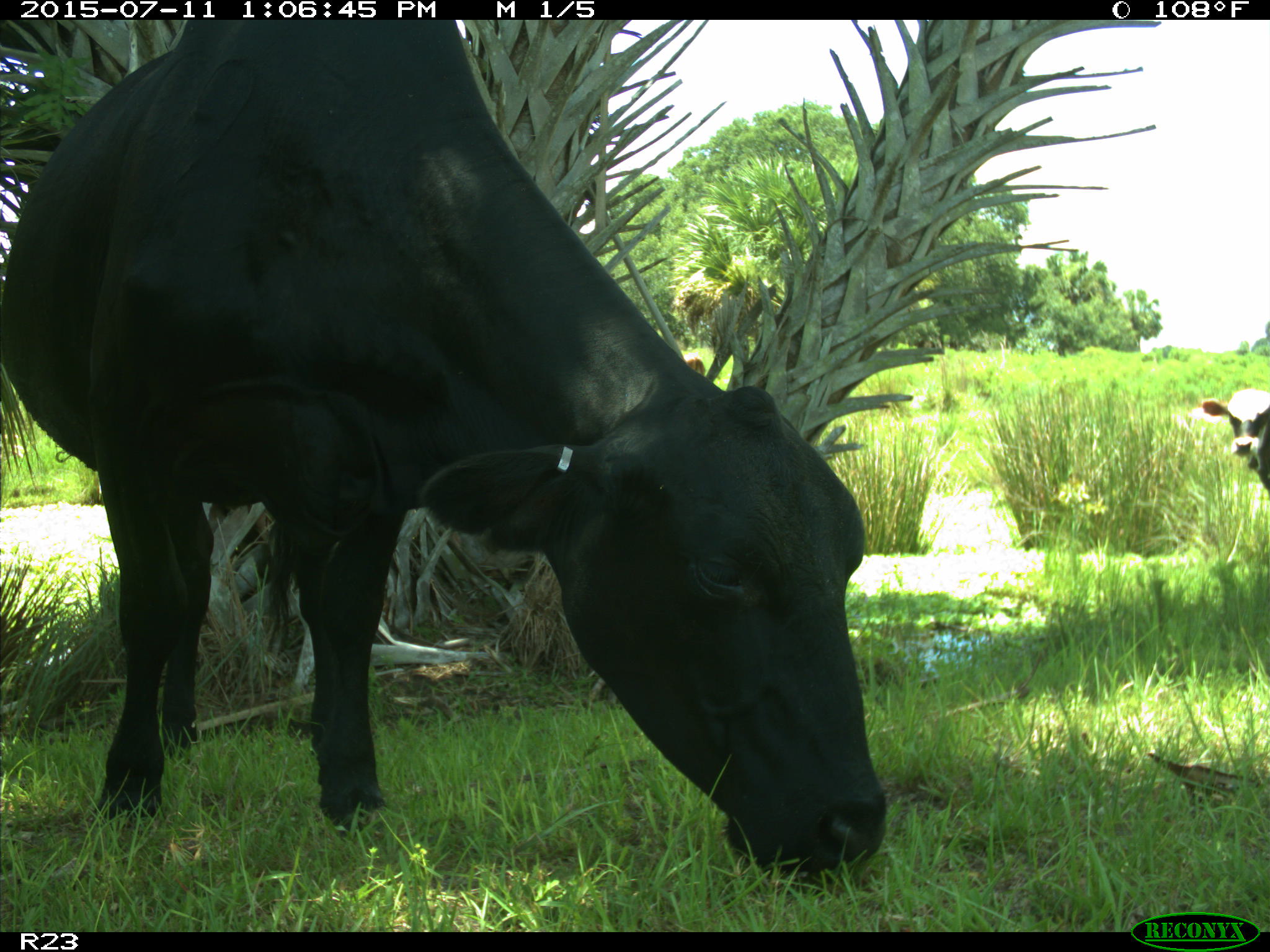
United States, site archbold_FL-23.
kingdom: Animalia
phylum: Chordata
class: Mammalia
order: Artiodactyla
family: Bovidae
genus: Bos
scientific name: Bos taurus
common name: domestic cow